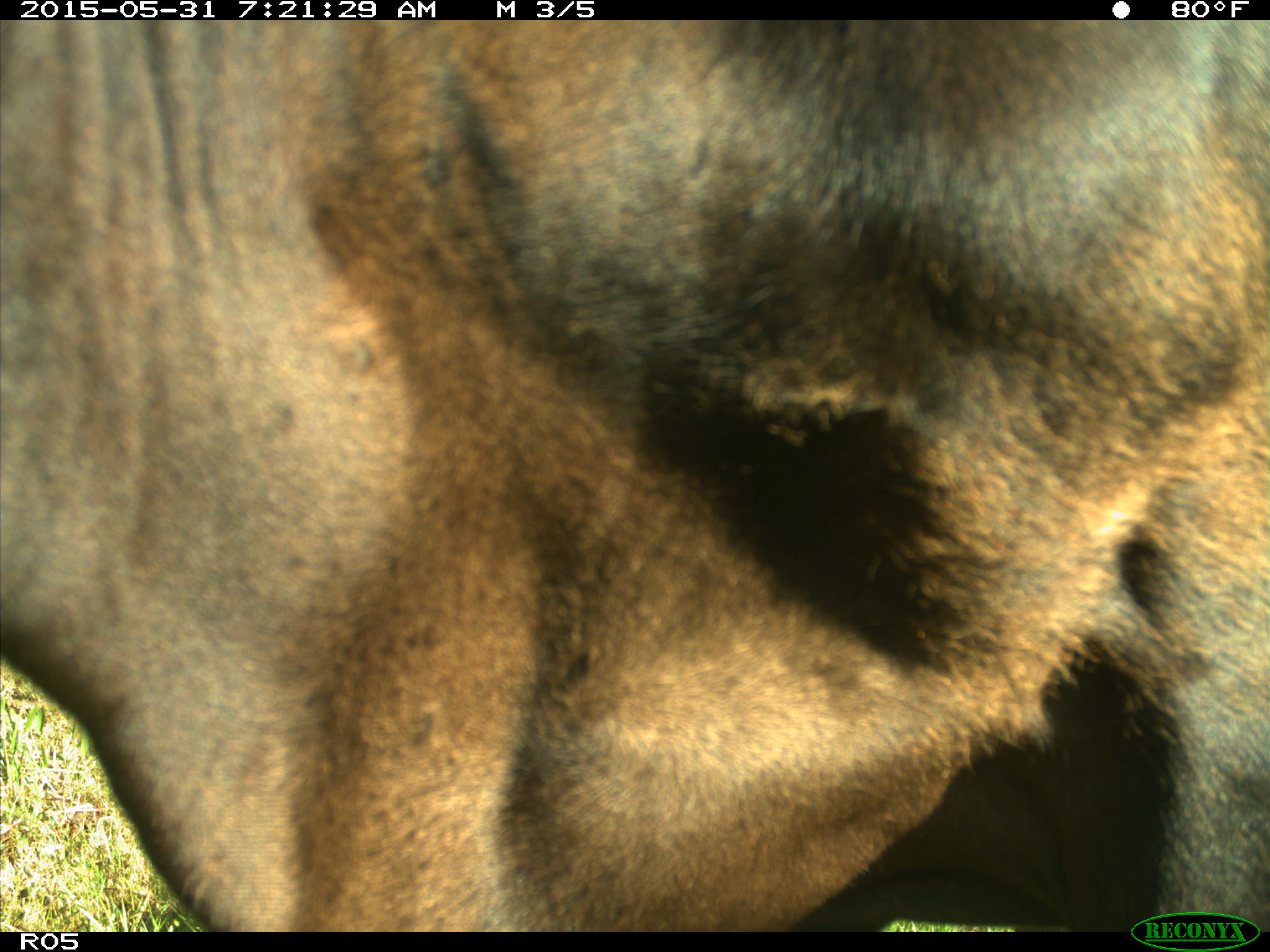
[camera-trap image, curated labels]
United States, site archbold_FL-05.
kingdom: Animalia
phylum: Chordata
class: Mammalia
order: Artiodactyla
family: Bovidae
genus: Bos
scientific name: Bos taurus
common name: domestic cow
Bos taurus (domestic cow).